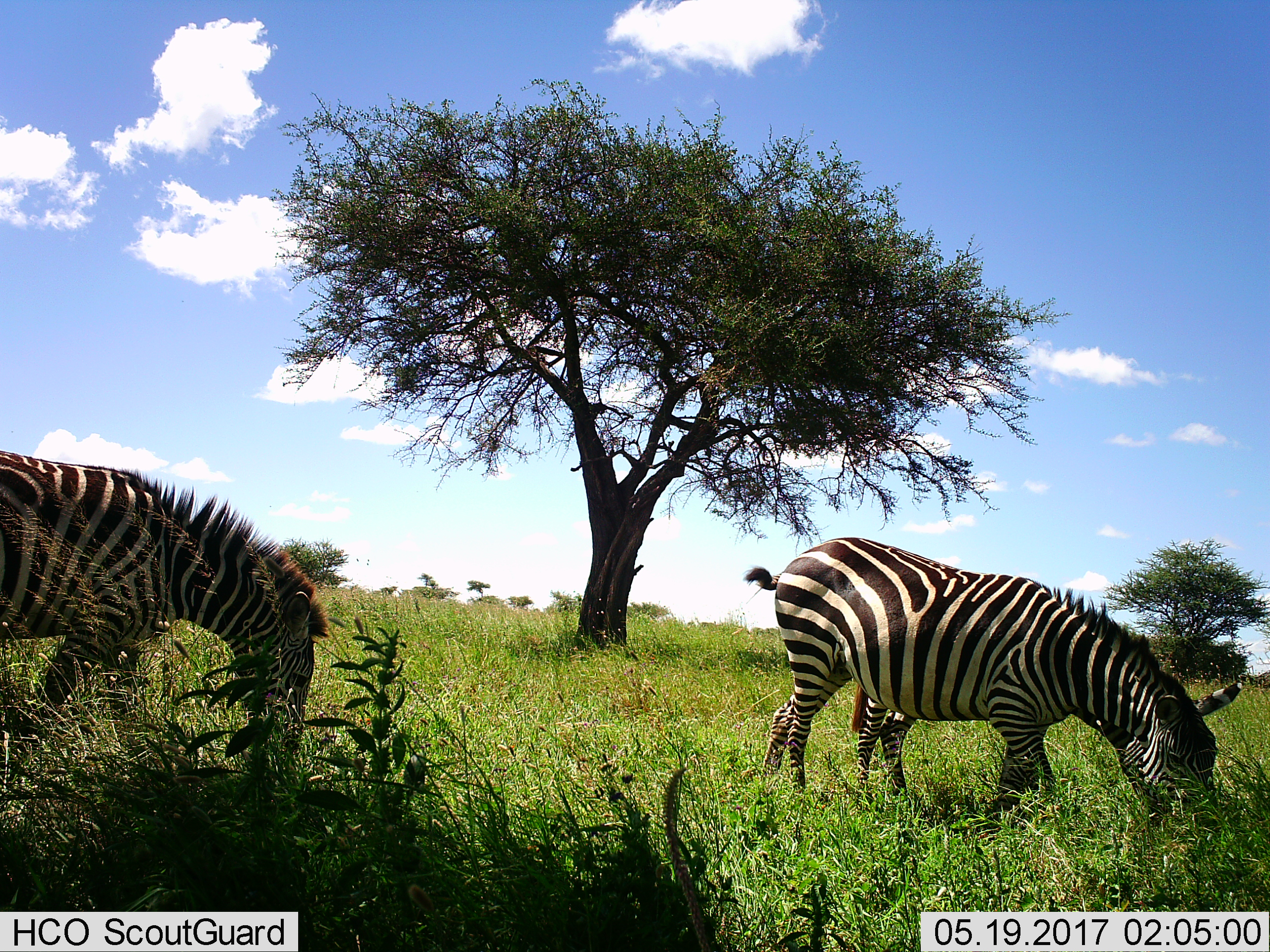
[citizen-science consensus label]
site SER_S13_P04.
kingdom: Animalia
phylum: Chordata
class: Mammalia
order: Perissodactyla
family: Equidae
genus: Equus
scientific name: Equus quagga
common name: plains zebra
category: zebraplains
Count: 2.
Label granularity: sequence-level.